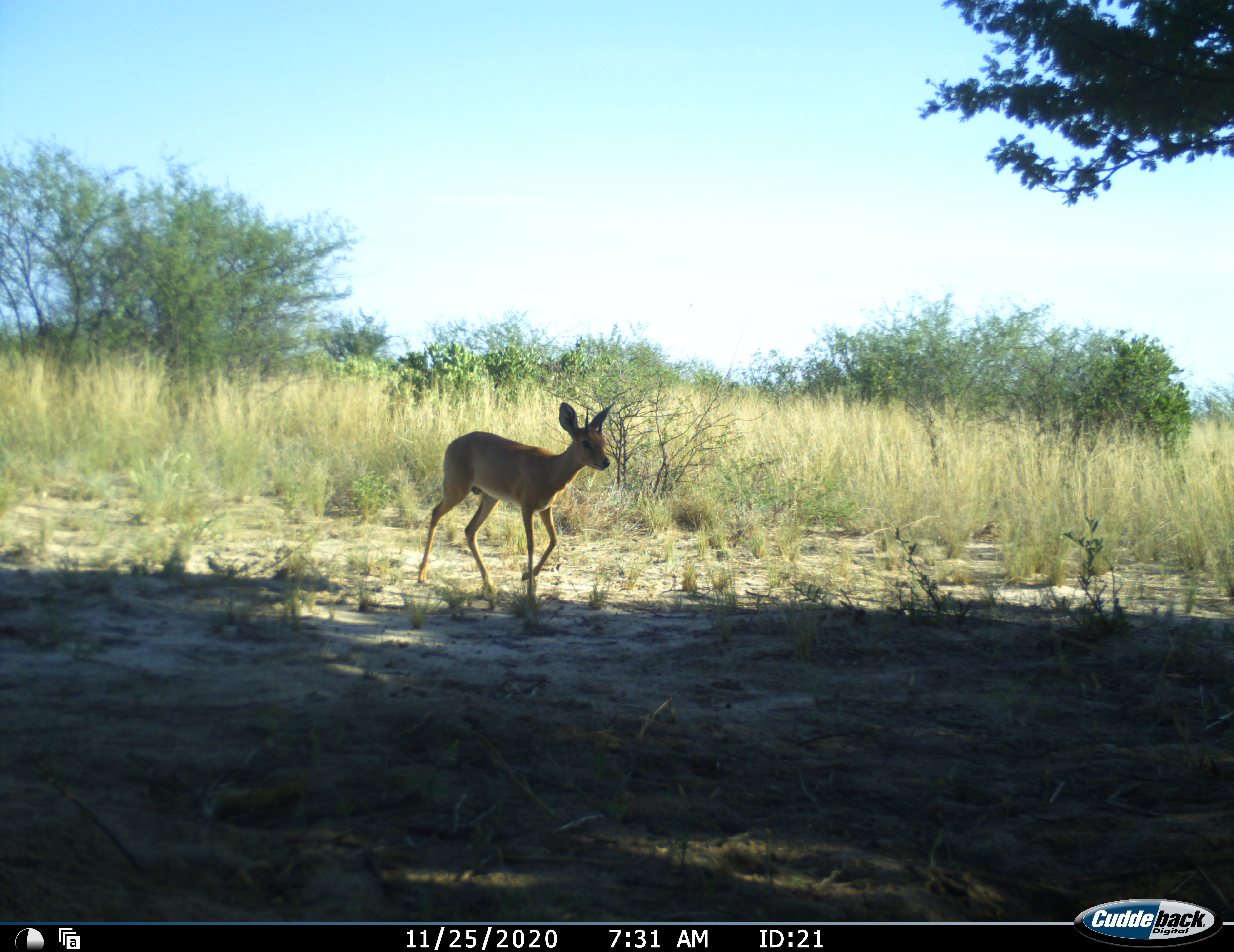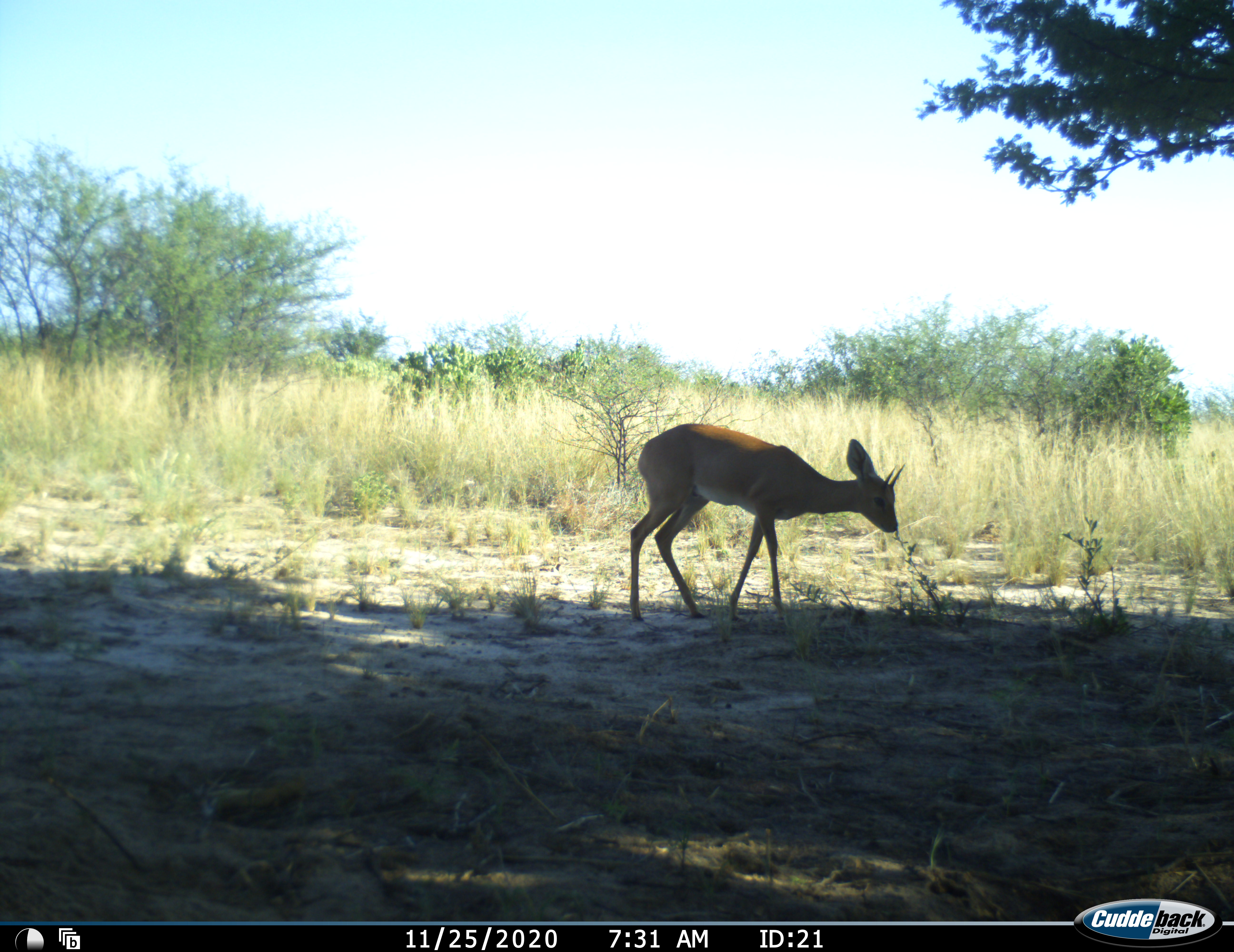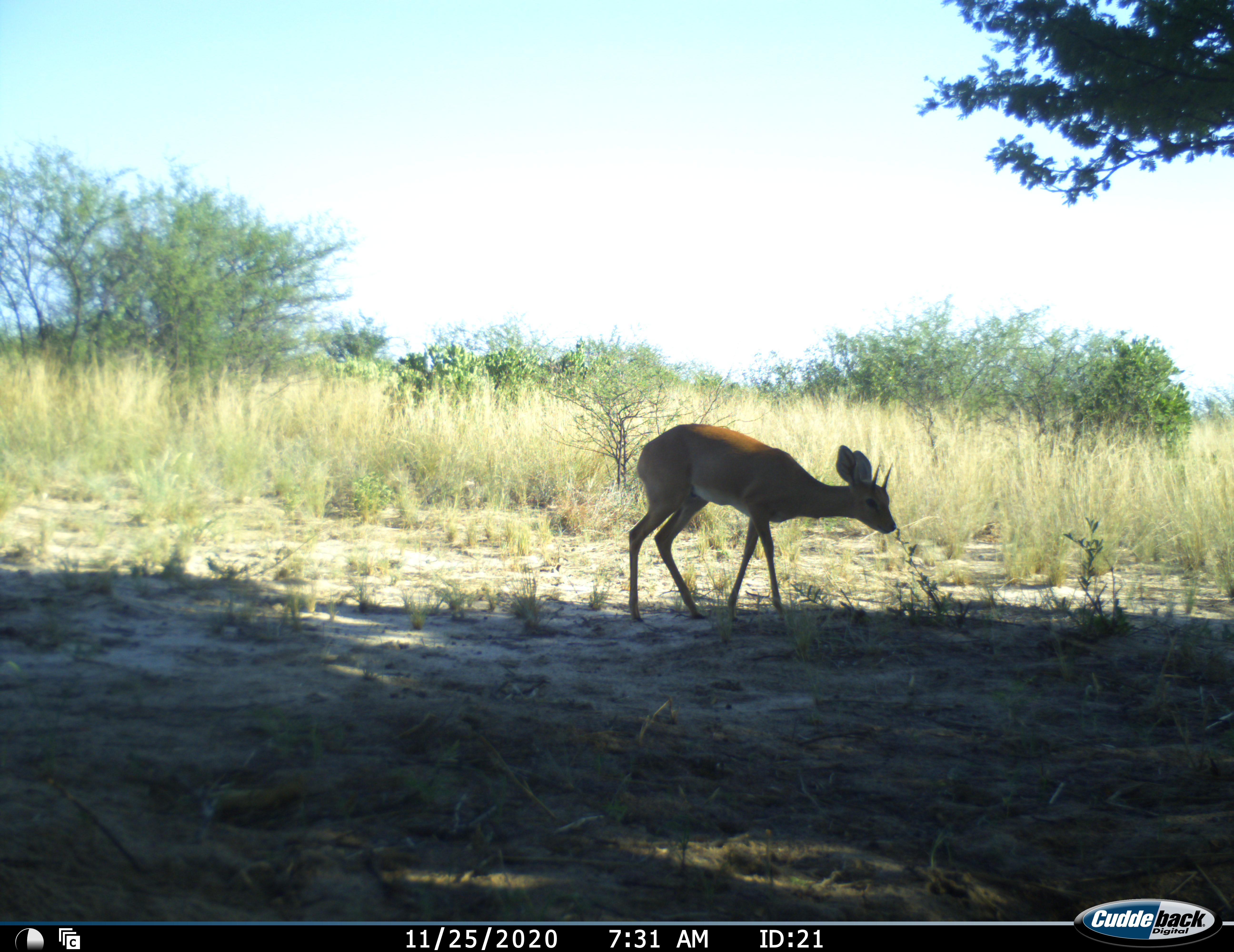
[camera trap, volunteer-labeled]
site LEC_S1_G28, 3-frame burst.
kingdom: Animalia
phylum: Chordata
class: Mammalia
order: Artiodactyla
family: Bovidae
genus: Raphicerus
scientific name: Raphicerus campestris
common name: steenbok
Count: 1.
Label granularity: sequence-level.